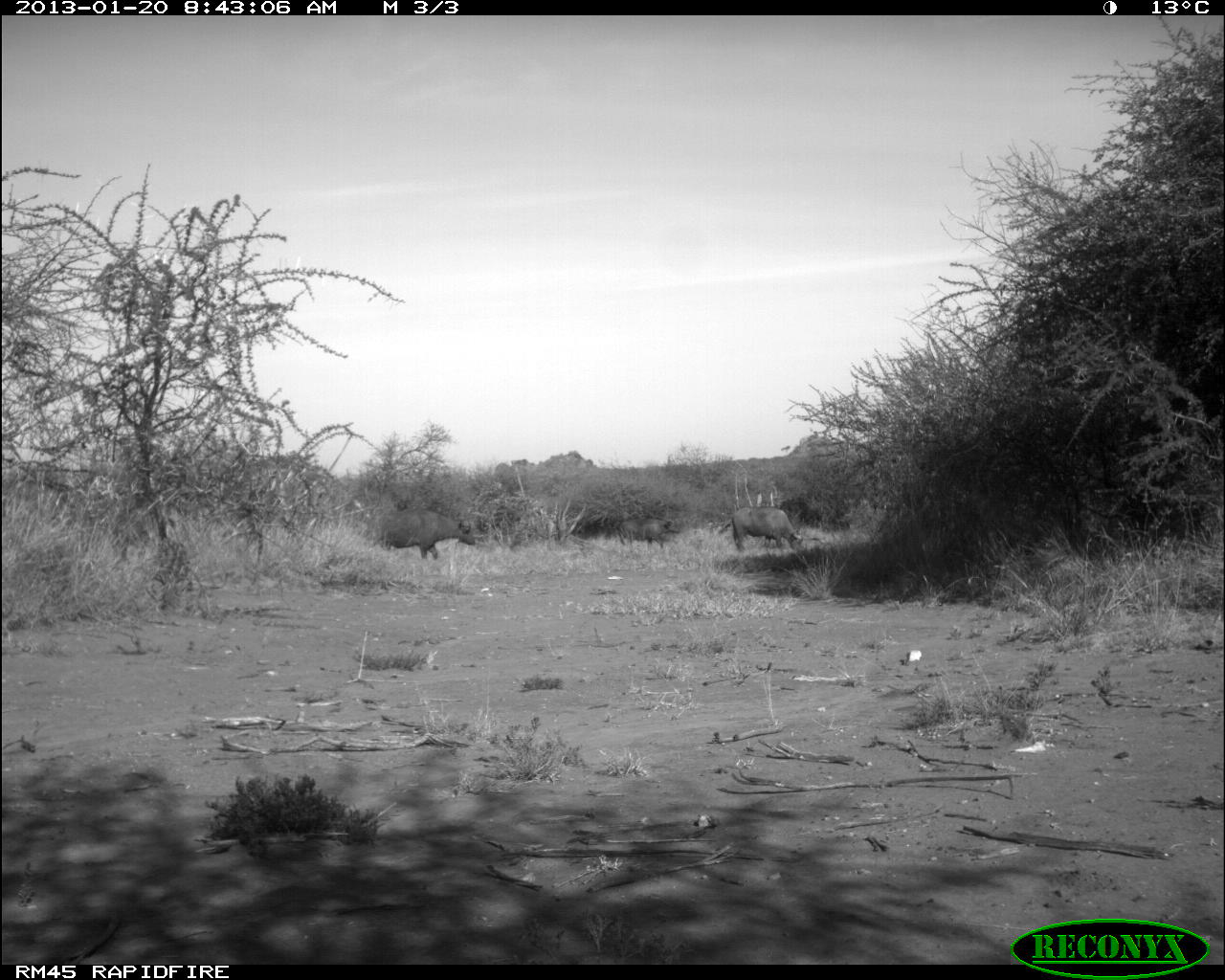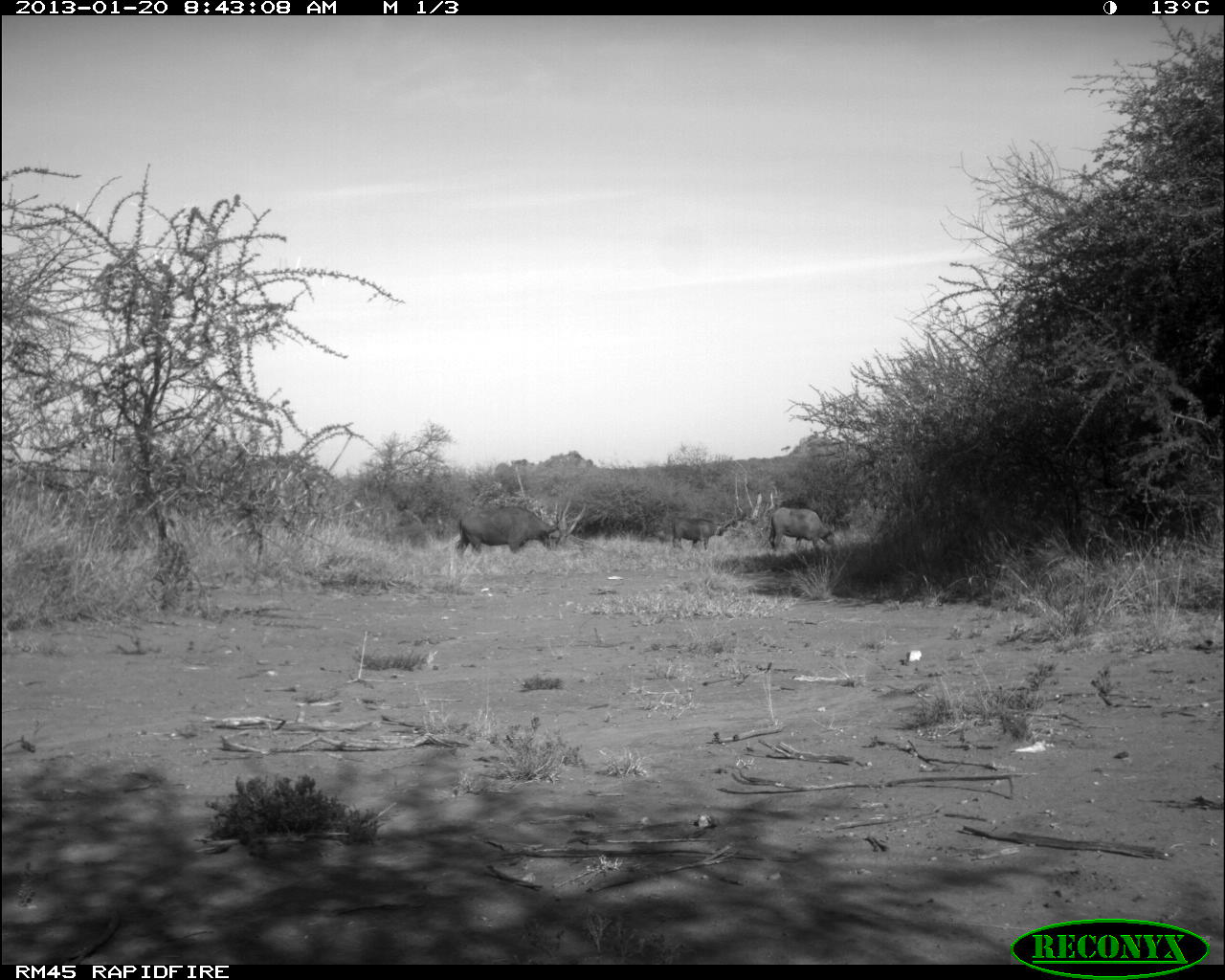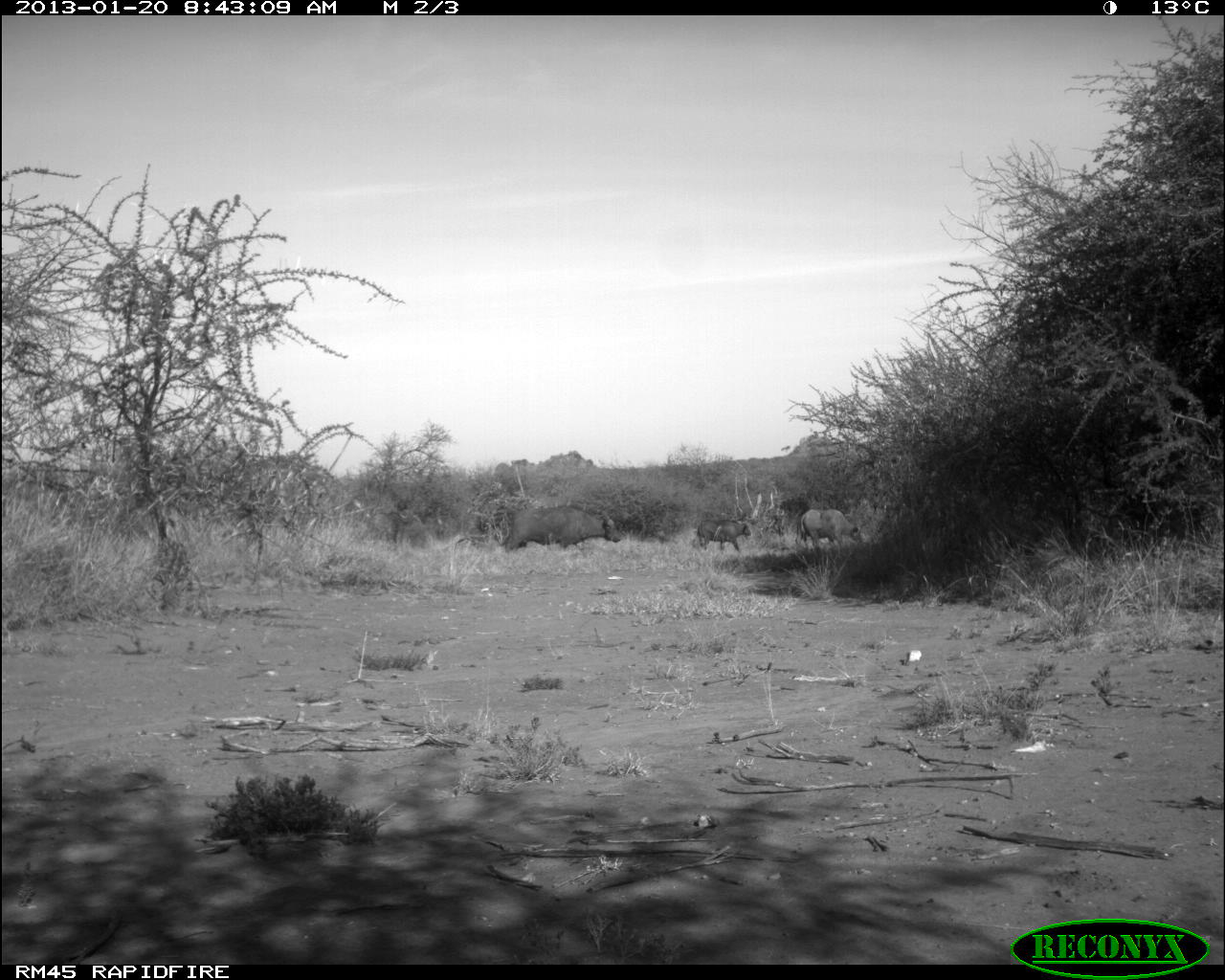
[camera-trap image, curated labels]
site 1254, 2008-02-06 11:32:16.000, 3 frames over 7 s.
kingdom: Animalia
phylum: Chordata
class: Mammalia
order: Artiodactyla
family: Bovidae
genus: Tragelaphus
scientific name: Tragelaphus oryx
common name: eland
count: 1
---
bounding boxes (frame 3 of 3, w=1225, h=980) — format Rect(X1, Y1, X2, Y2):
tragelaphus oryx: Rect(503, 503, 621, 558); Rect(797, 507, 864, 551); Rect(696, 518, 752, 554)